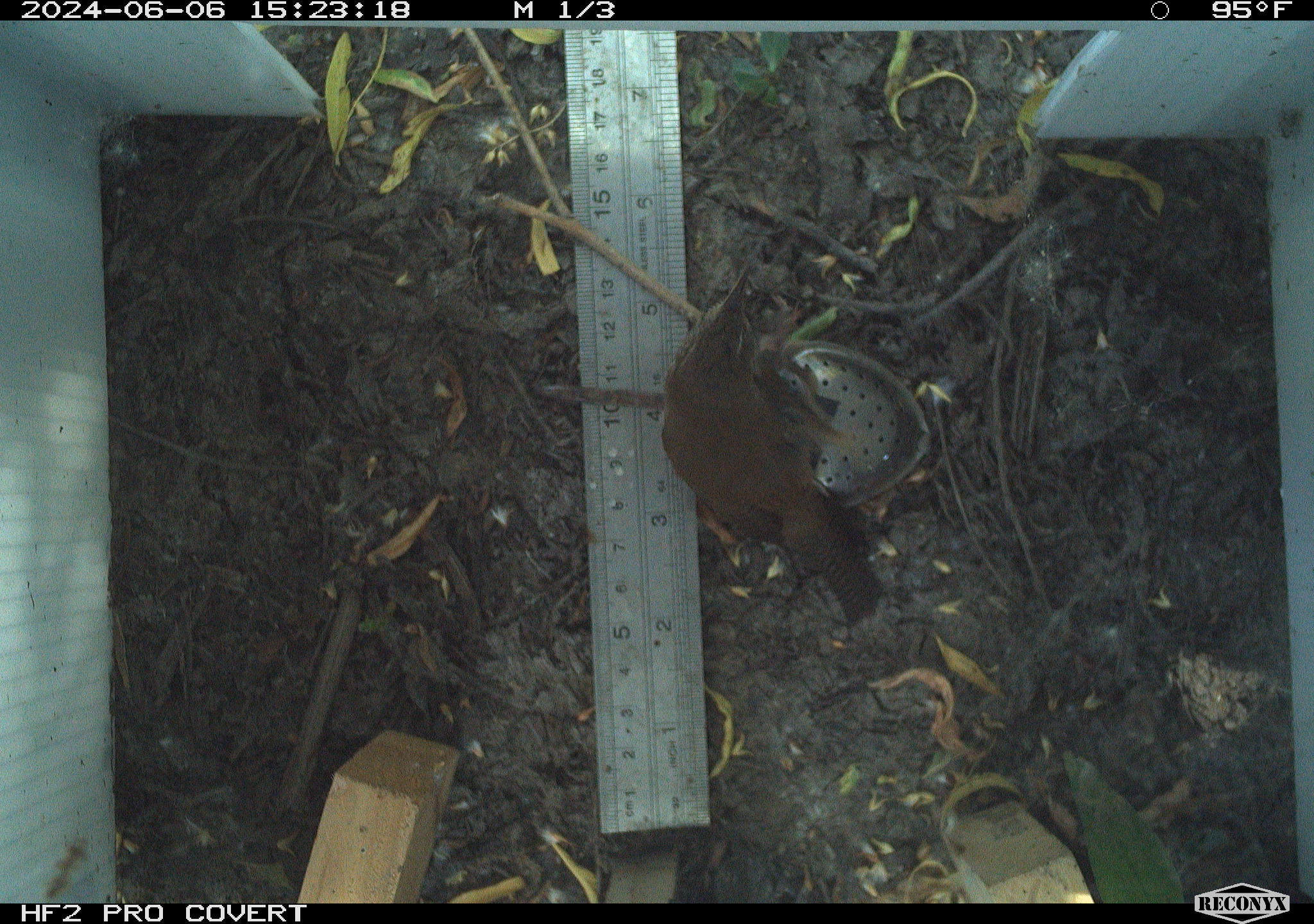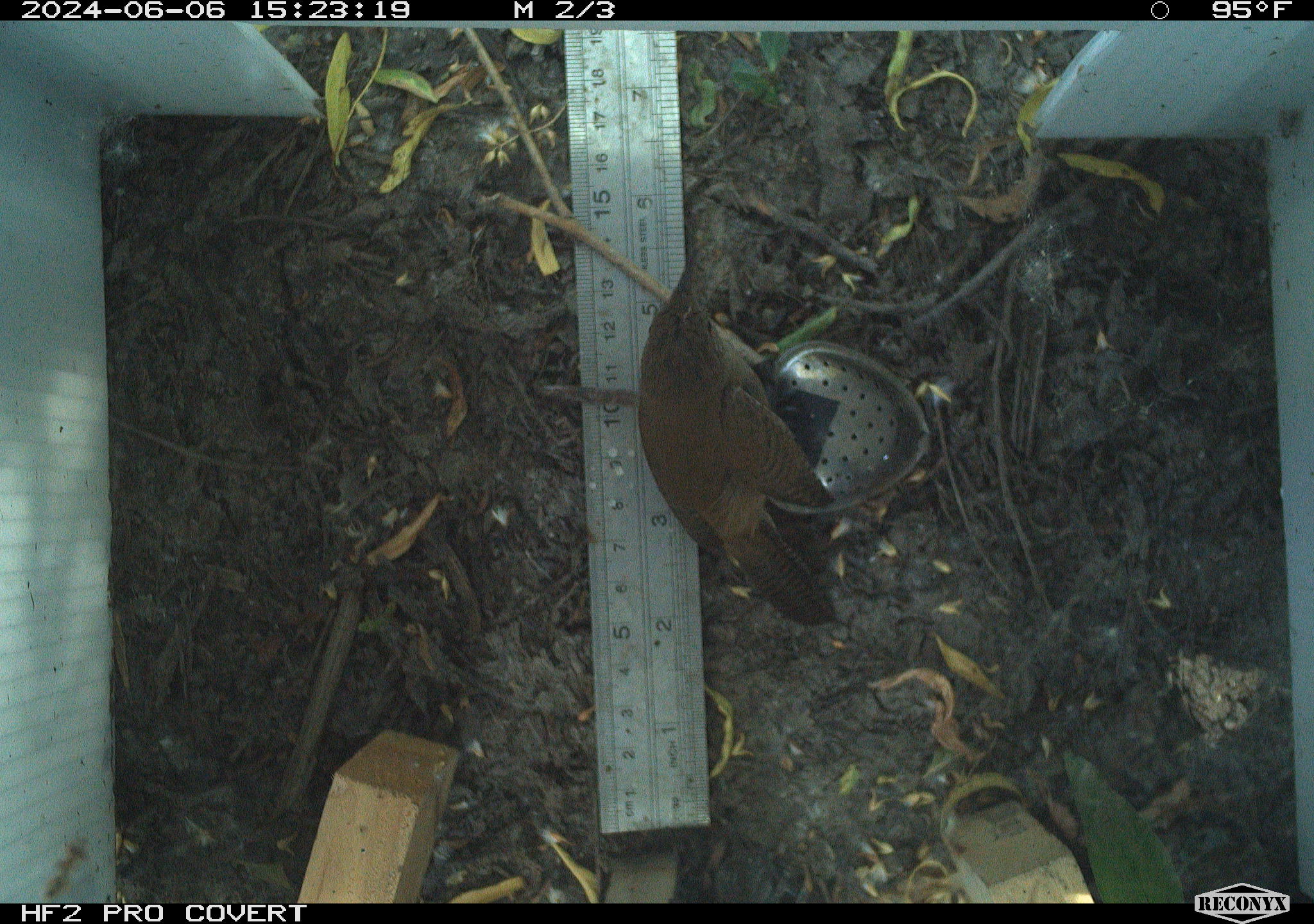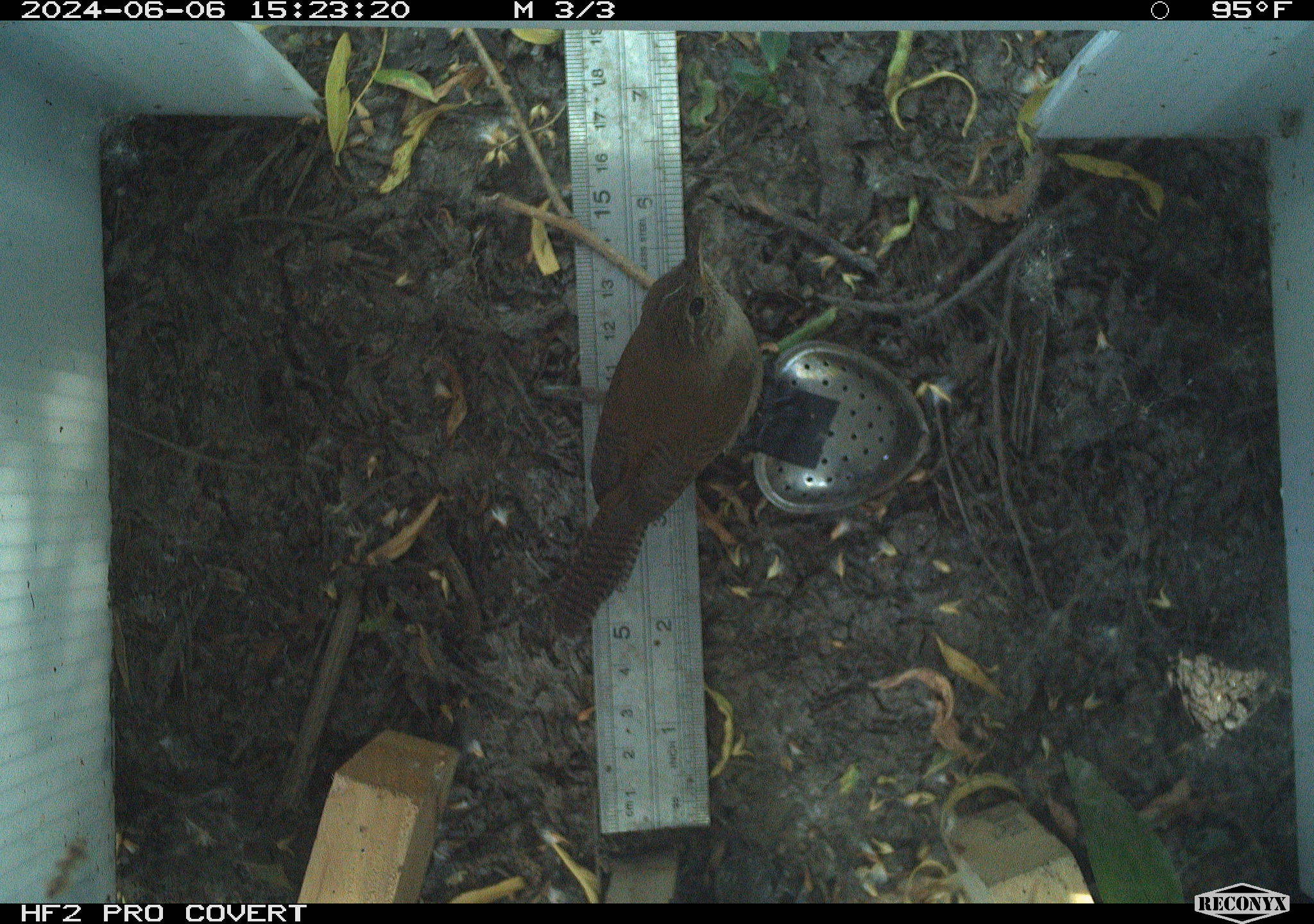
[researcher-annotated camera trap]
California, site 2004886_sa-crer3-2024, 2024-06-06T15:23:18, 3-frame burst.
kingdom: Animalia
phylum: Chordata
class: Aves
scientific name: Aves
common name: bird